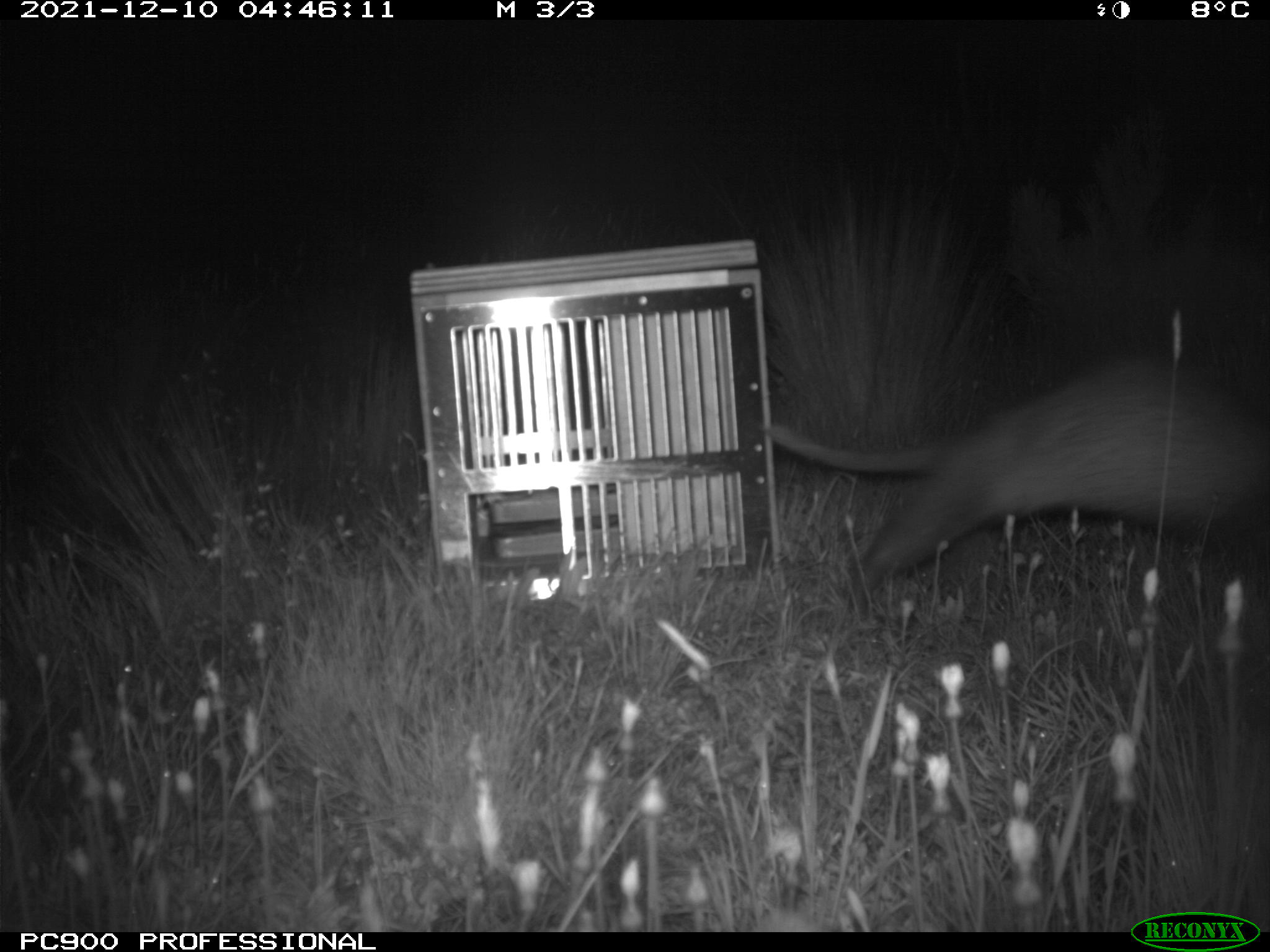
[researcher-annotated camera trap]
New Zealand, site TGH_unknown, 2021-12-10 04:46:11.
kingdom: Animalia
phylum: Chordata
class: Mammalia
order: Carnivora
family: Mustelidae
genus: Mustela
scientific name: Mustela furo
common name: ferret